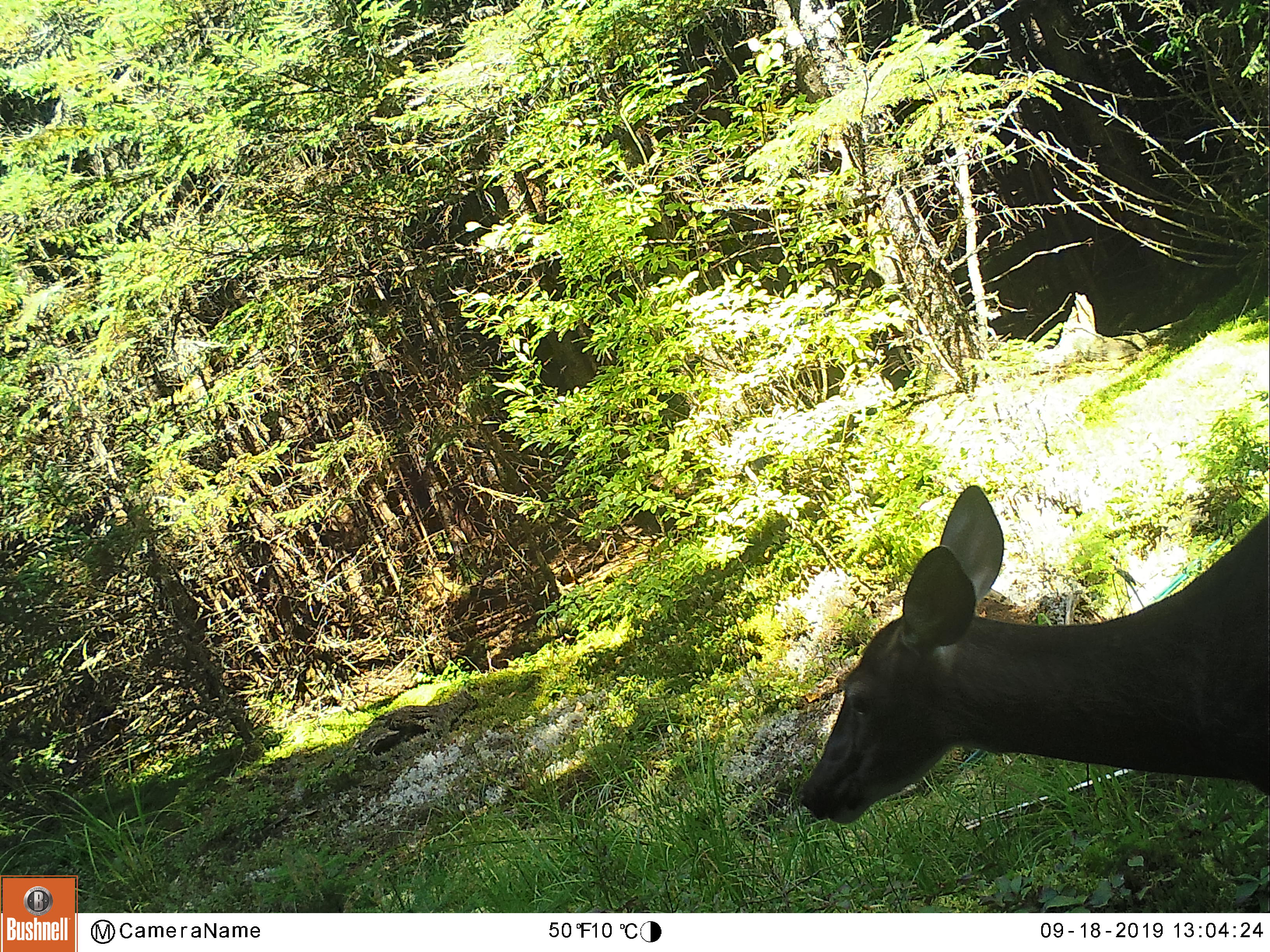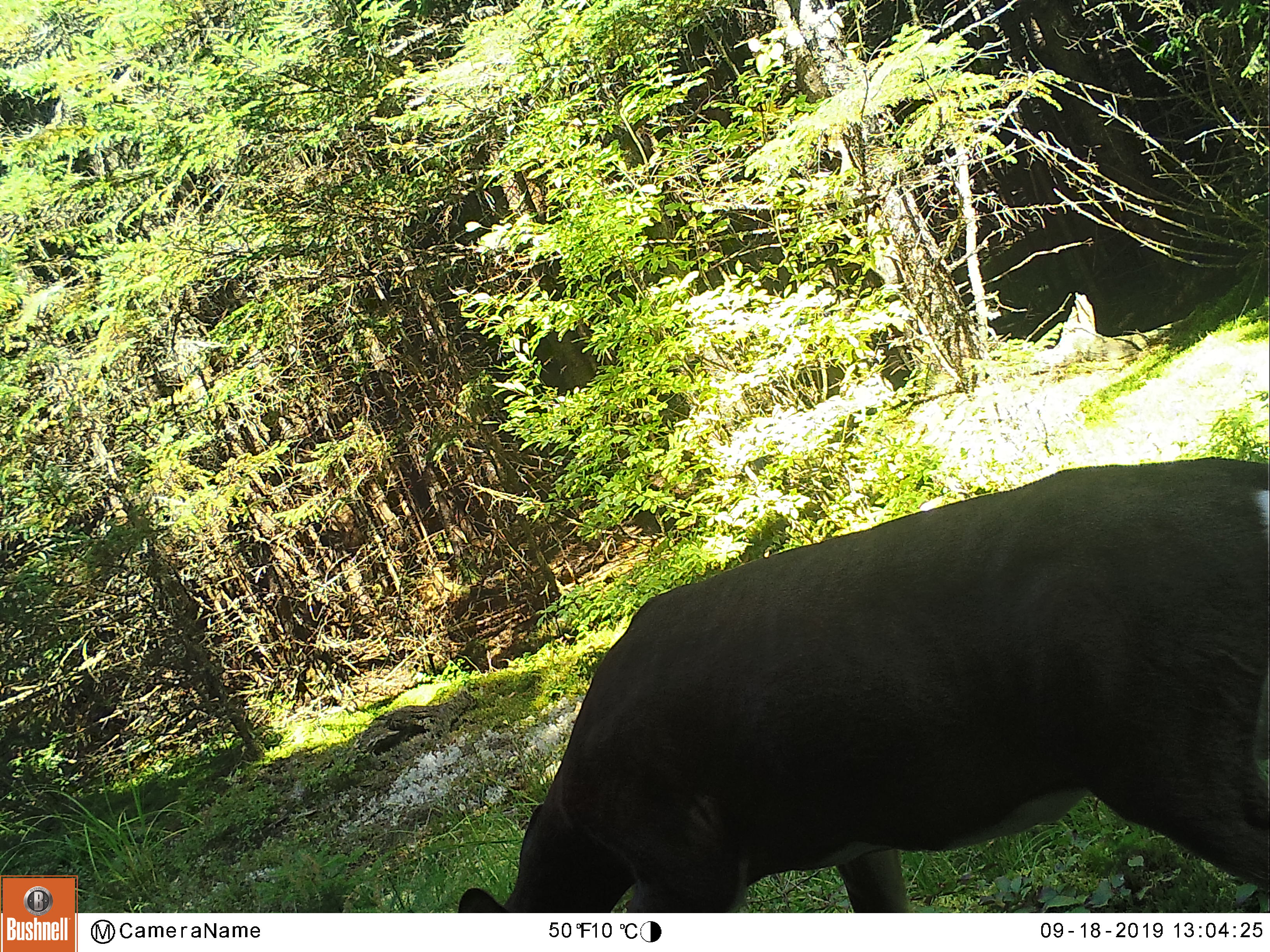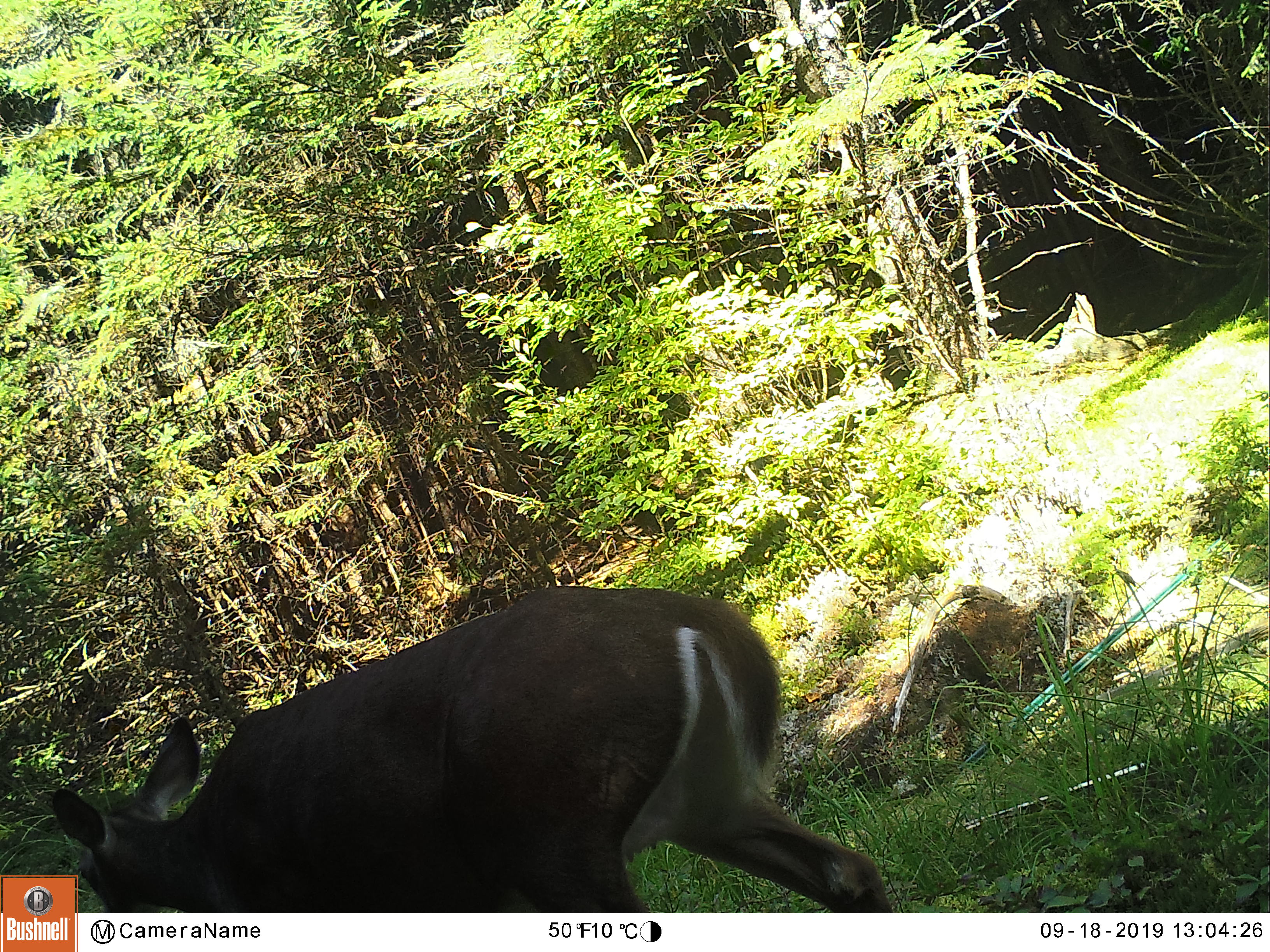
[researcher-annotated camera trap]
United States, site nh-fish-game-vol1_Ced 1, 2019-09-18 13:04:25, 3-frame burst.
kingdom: Animalia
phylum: Chordata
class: Mammalia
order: Artiodactyla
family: Cervidae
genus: Odocoileus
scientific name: Odocoileus virginianus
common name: white-tailed deer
White-tailed deer (Odocoileus virginianus).